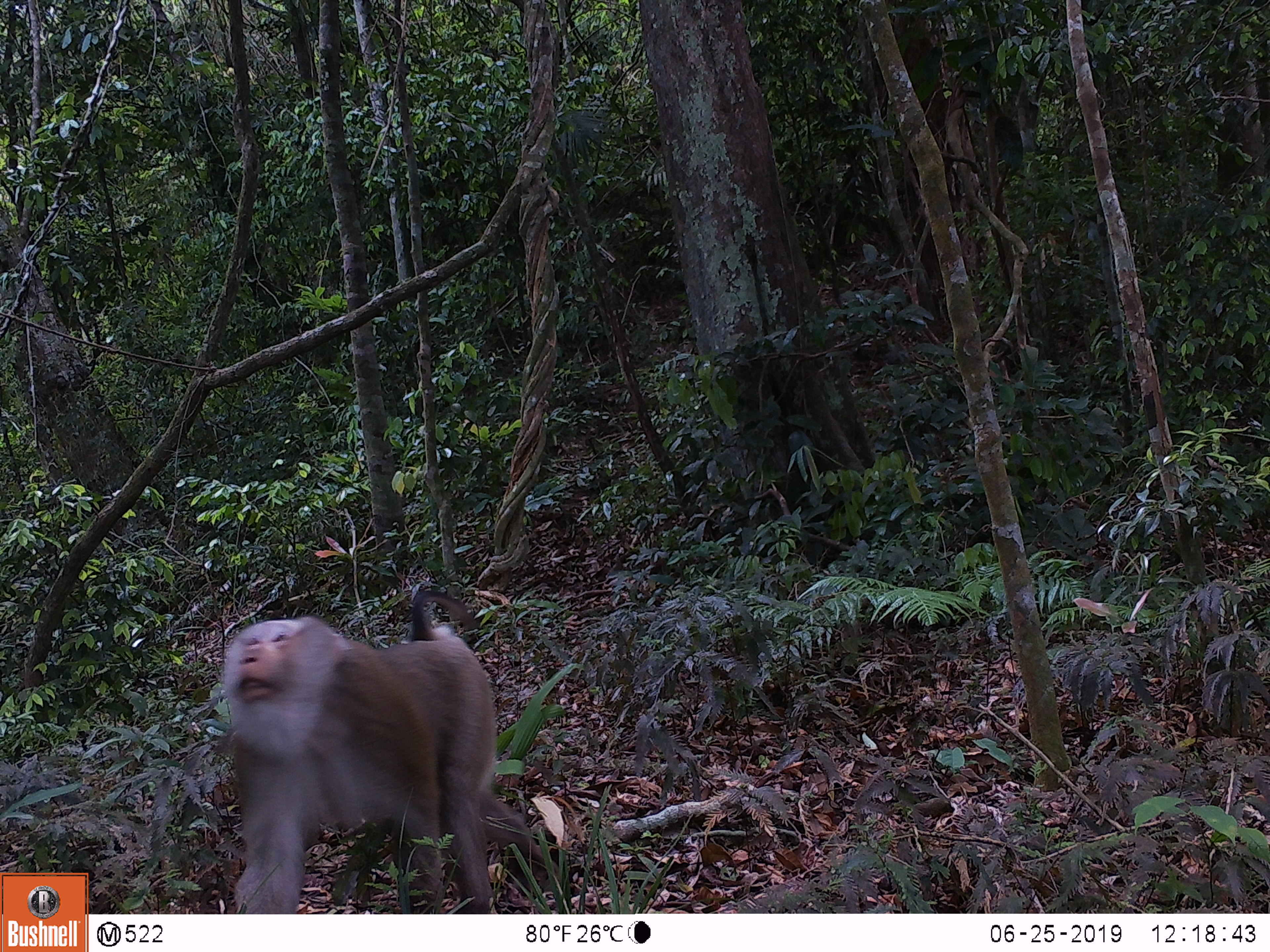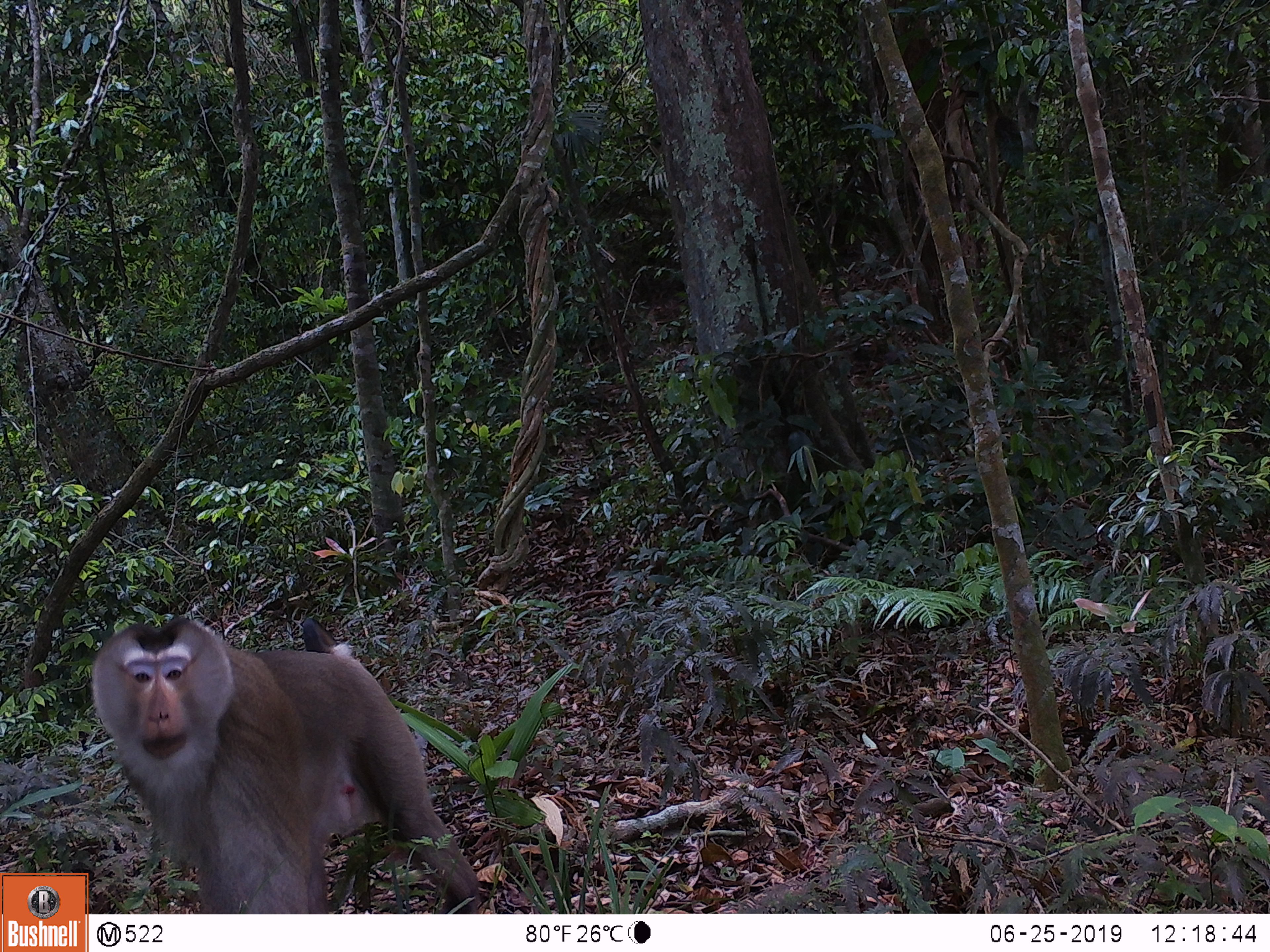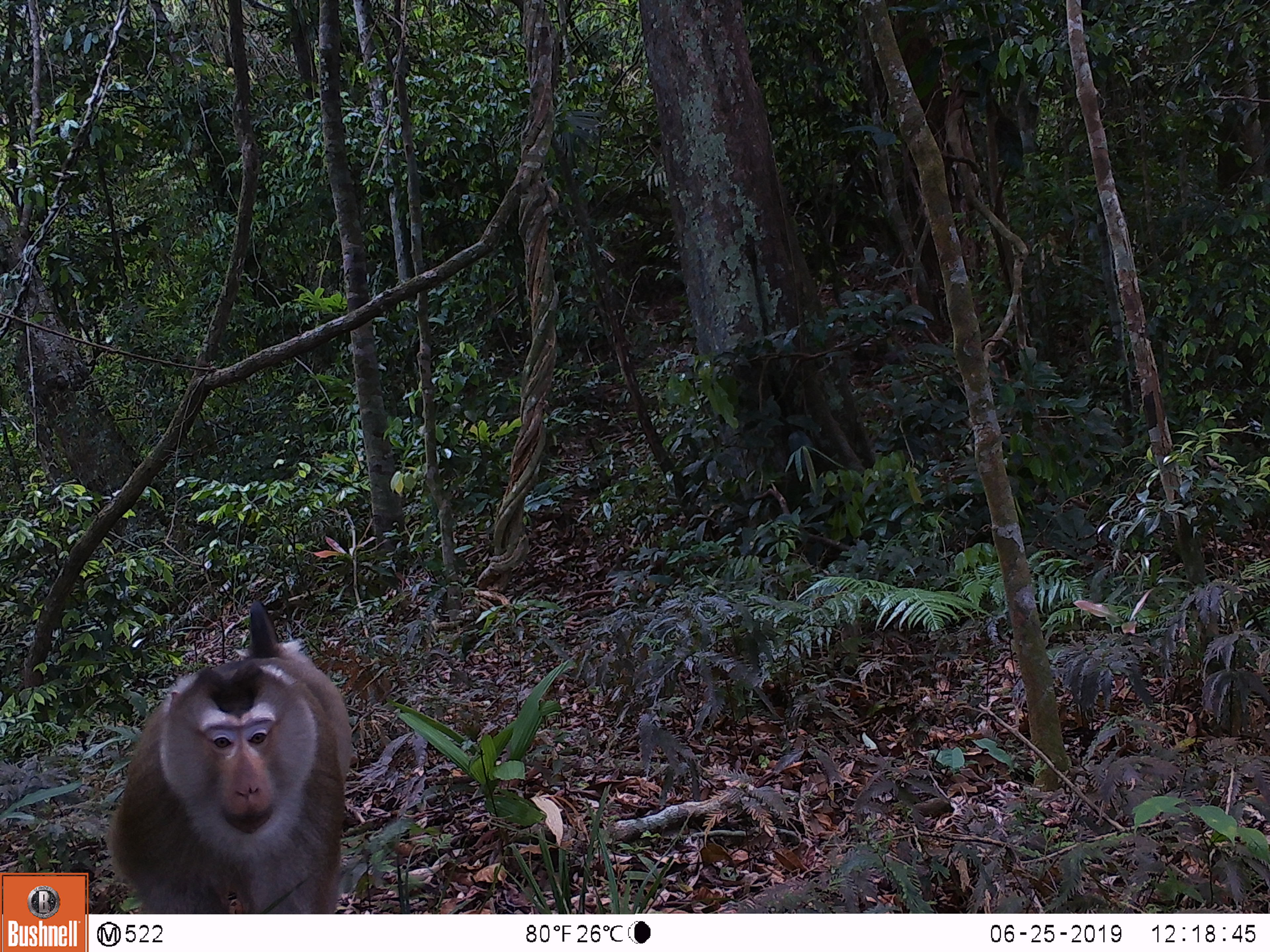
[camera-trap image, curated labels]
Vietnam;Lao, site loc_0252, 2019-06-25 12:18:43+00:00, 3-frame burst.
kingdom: Animalia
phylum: Chordata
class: Mammalia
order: Primates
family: Cercopithecidae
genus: Macaca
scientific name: Macaca nemestrina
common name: pig-tailed macaque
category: pig tailed macaque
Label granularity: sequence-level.